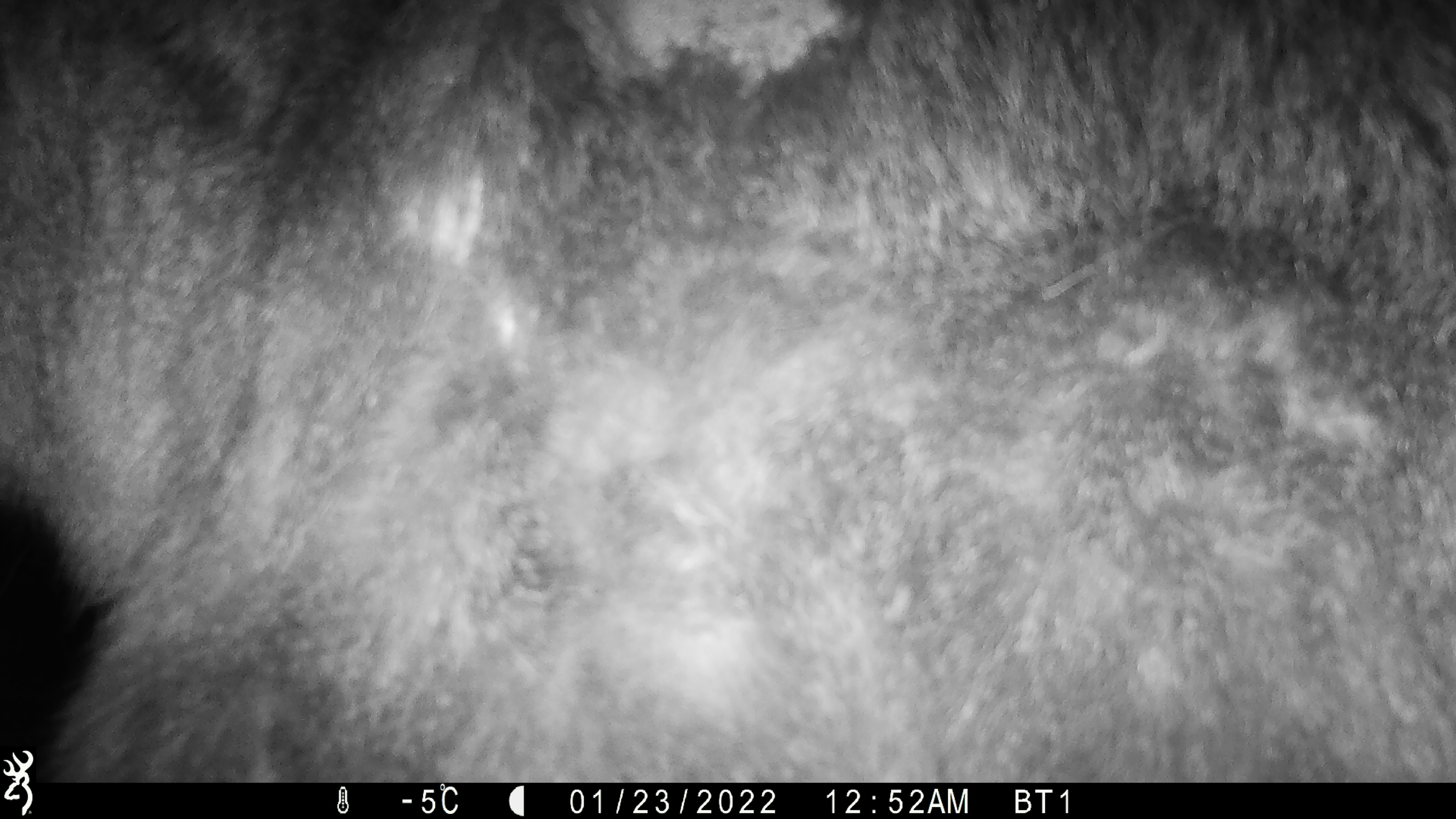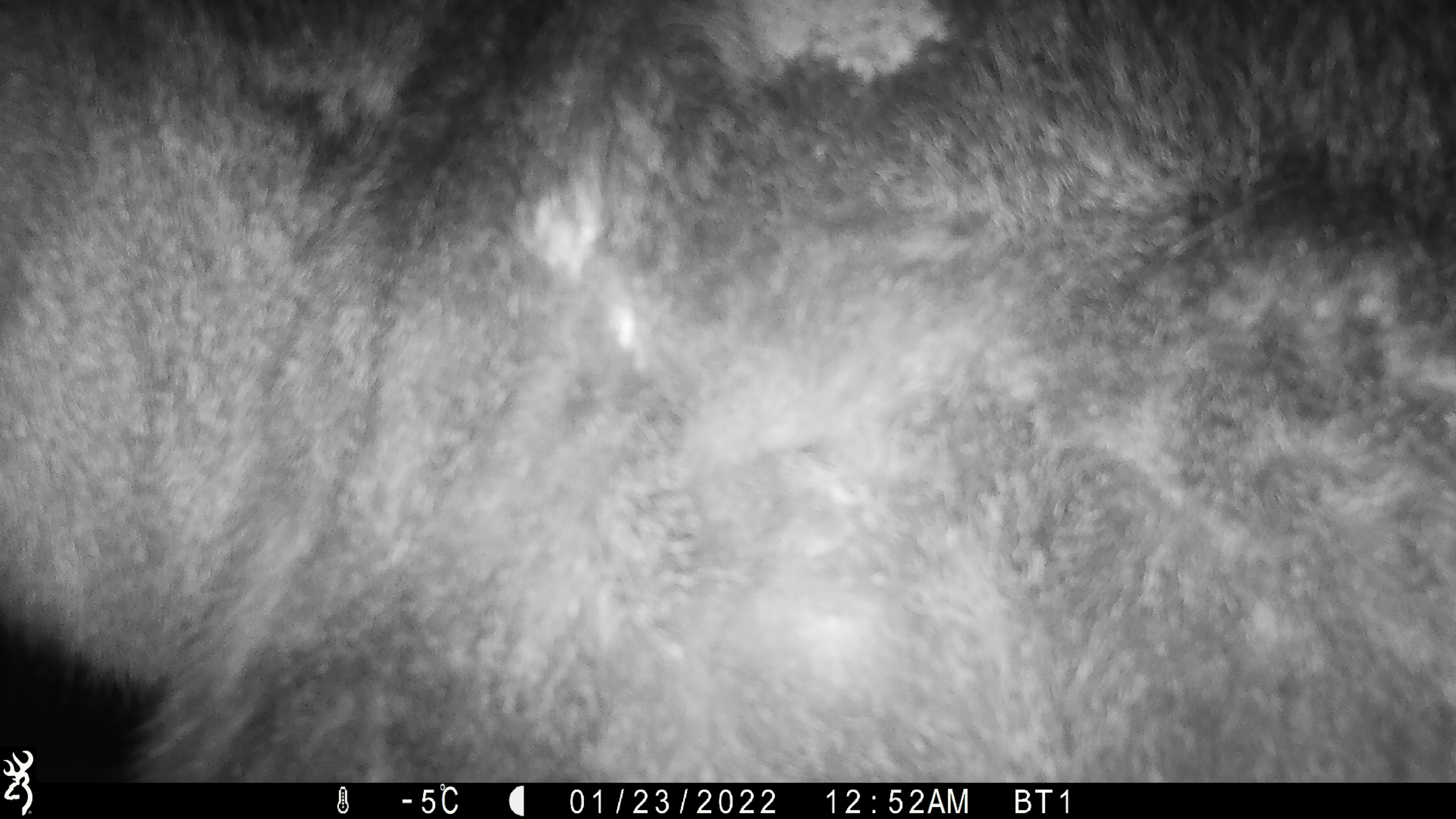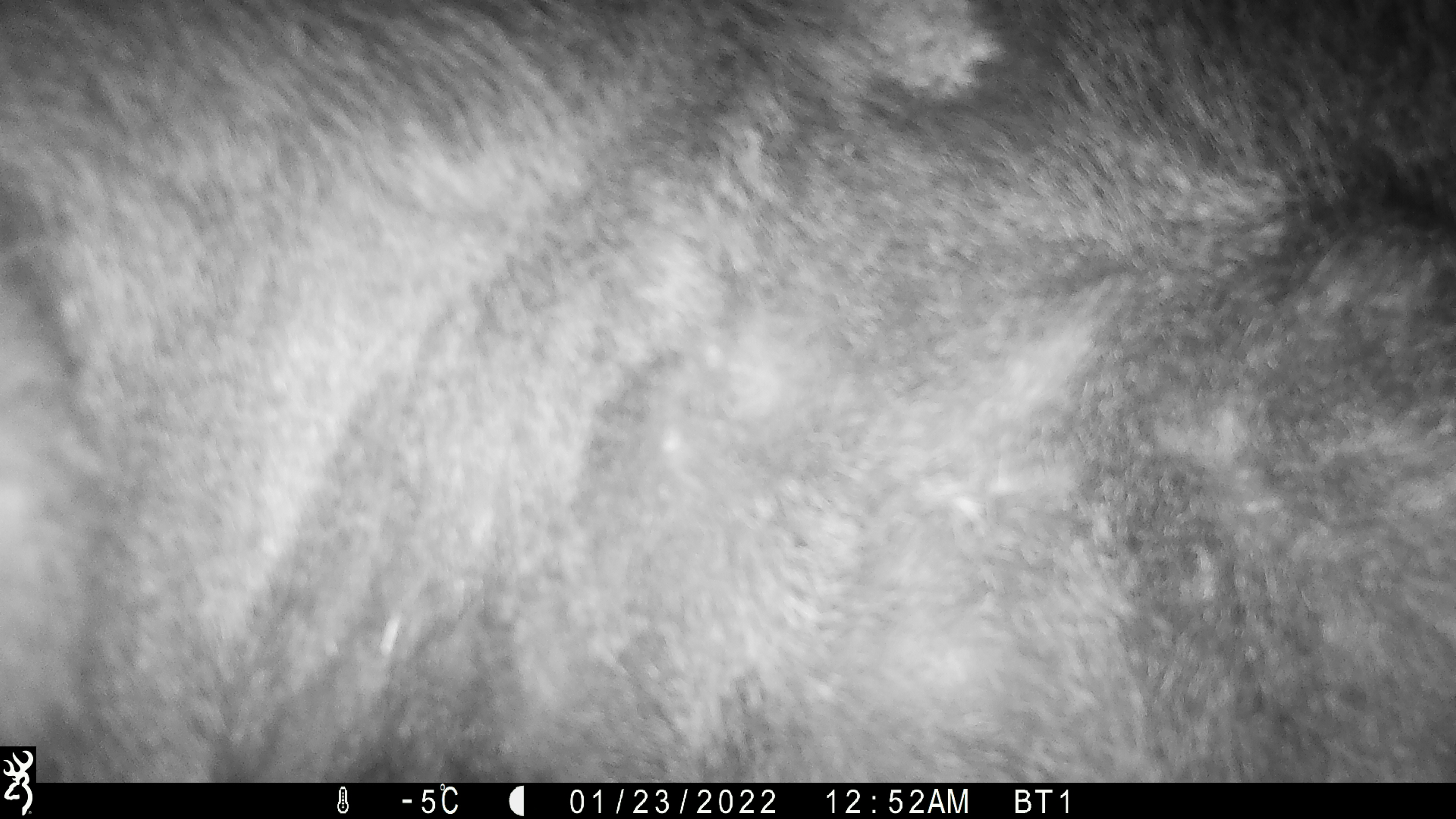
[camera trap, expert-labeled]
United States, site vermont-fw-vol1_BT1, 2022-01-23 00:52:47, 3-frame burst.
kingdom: Animalia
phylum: Chordata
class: Mammalia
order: Artiodactyla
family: Cervidae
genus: Alces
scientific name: Alces alces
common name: moose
Moose (Alces alces).